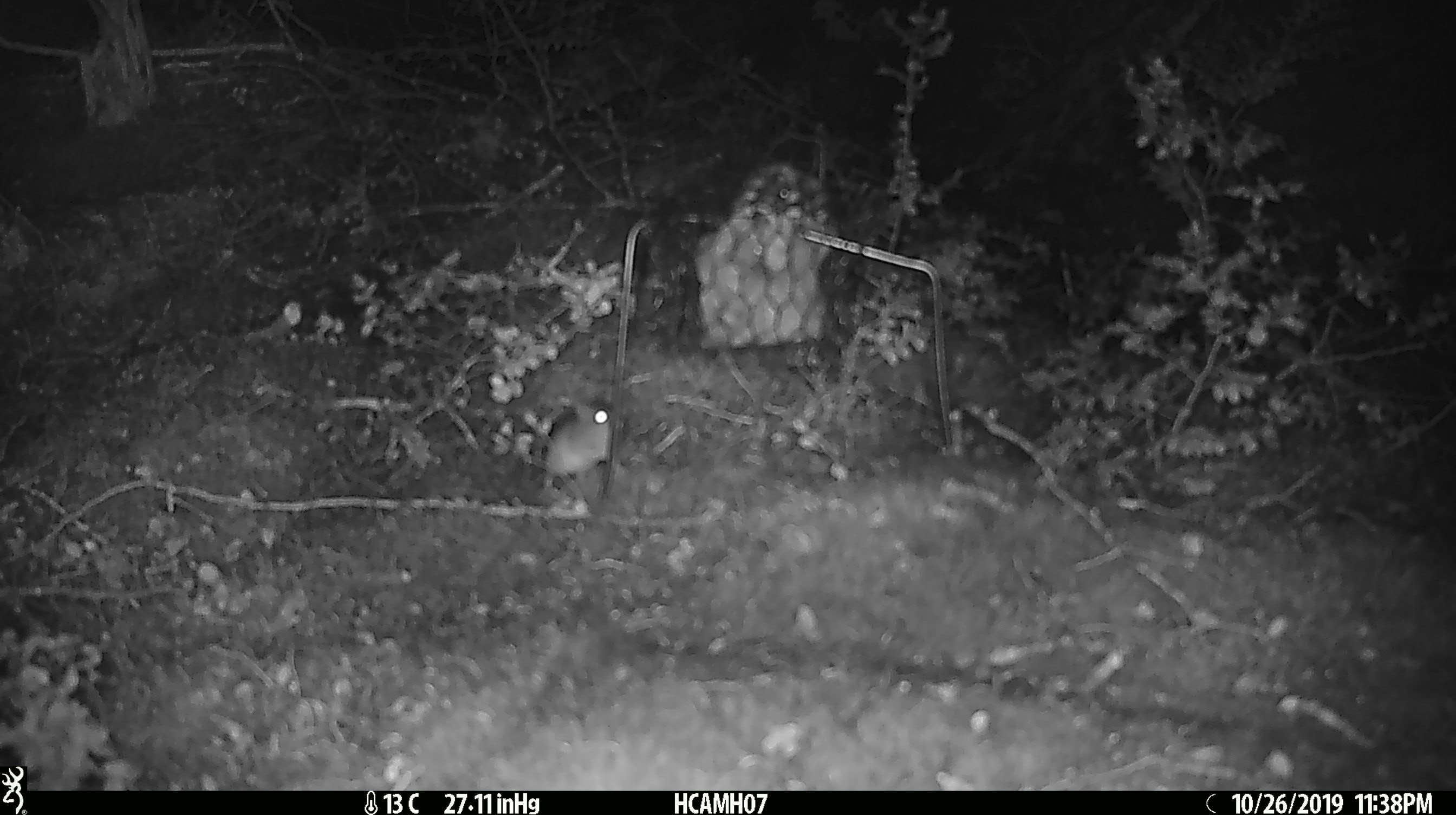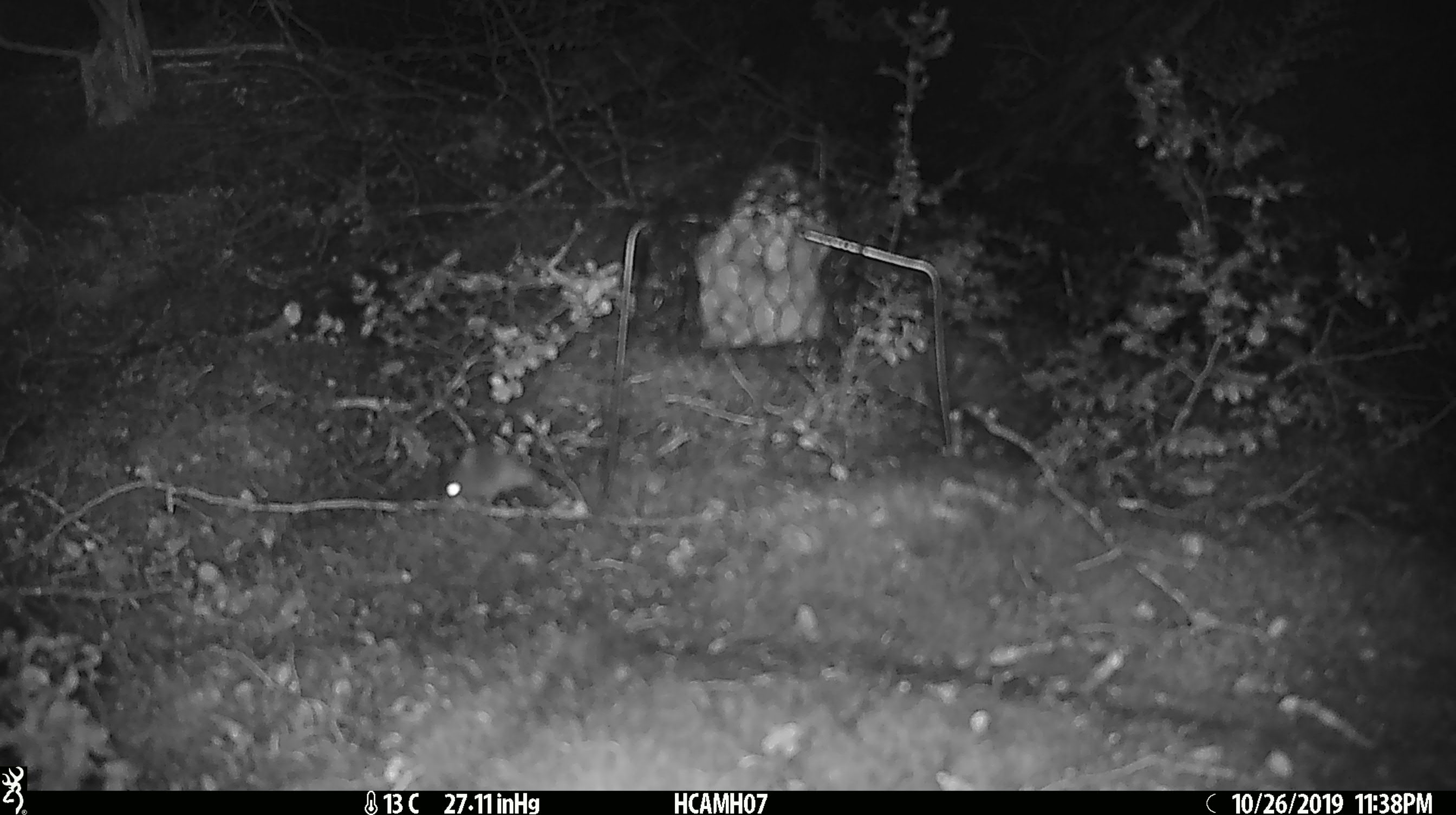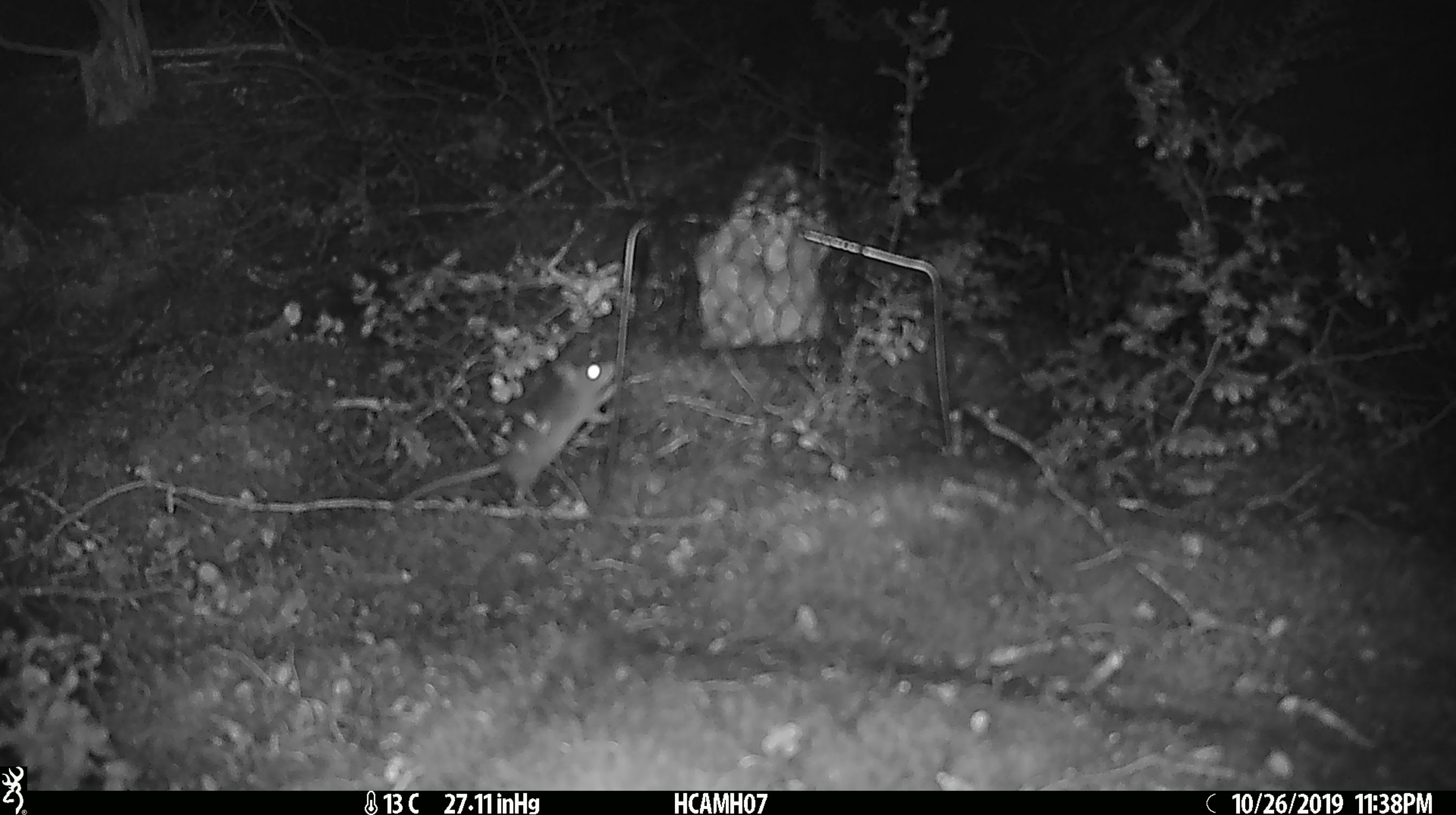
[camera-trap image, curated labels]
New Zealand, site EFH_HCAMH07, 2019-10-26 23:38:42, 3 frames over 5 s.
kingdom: Animalia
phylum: Chordata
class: Mammalia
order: Rodentia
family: Muridae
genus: Mus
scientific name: Mus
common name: mouse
Mouse (Mus).